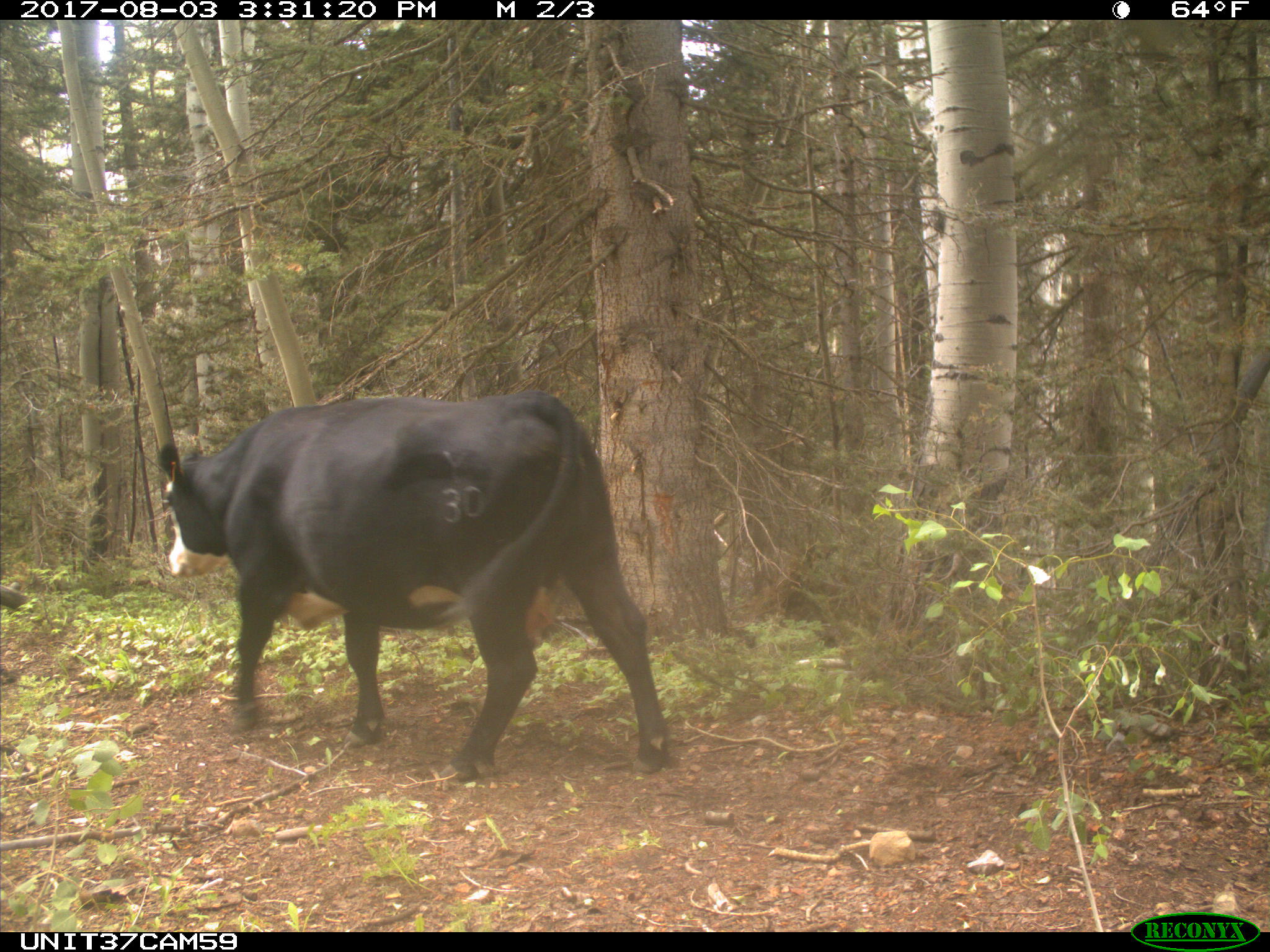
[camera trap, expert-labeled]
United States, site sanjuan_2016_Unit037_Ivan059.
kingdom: Animalia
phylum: Chordata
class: Mammalia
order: Artiodactyla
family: Bovidae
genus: Bos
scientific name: Bos taurus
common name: domestic cow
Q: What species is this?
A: Bos taurus (domestic cow).